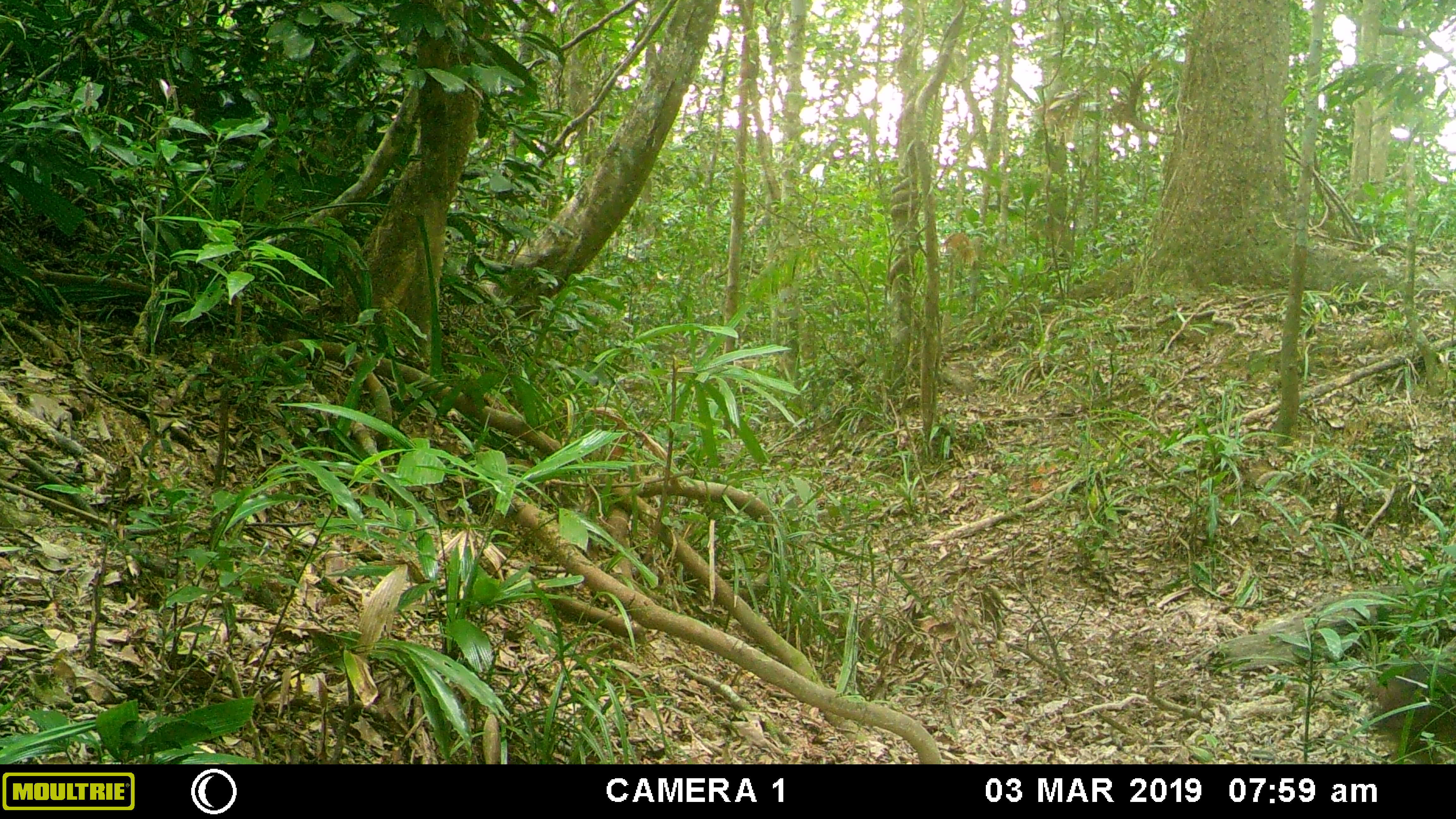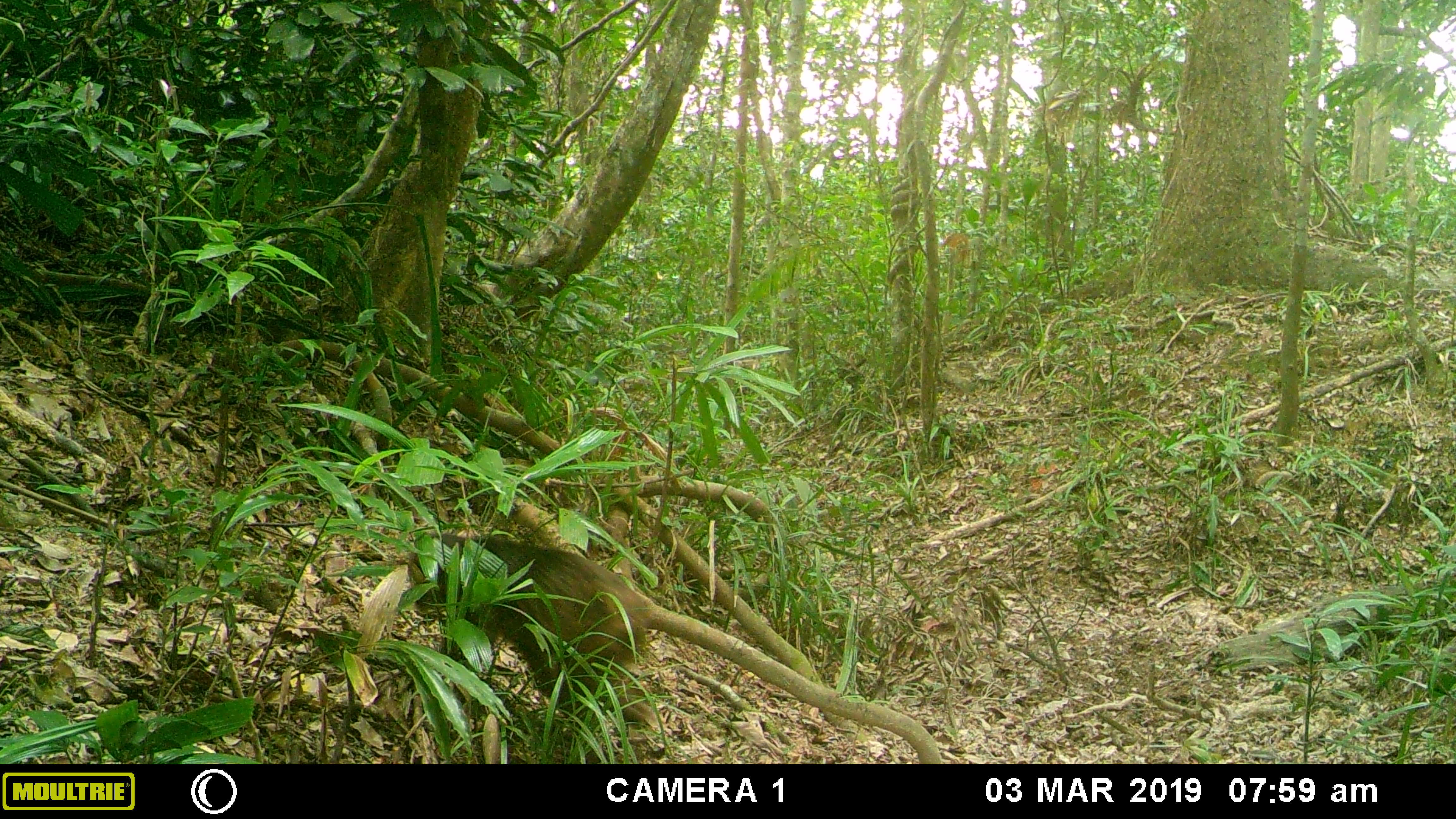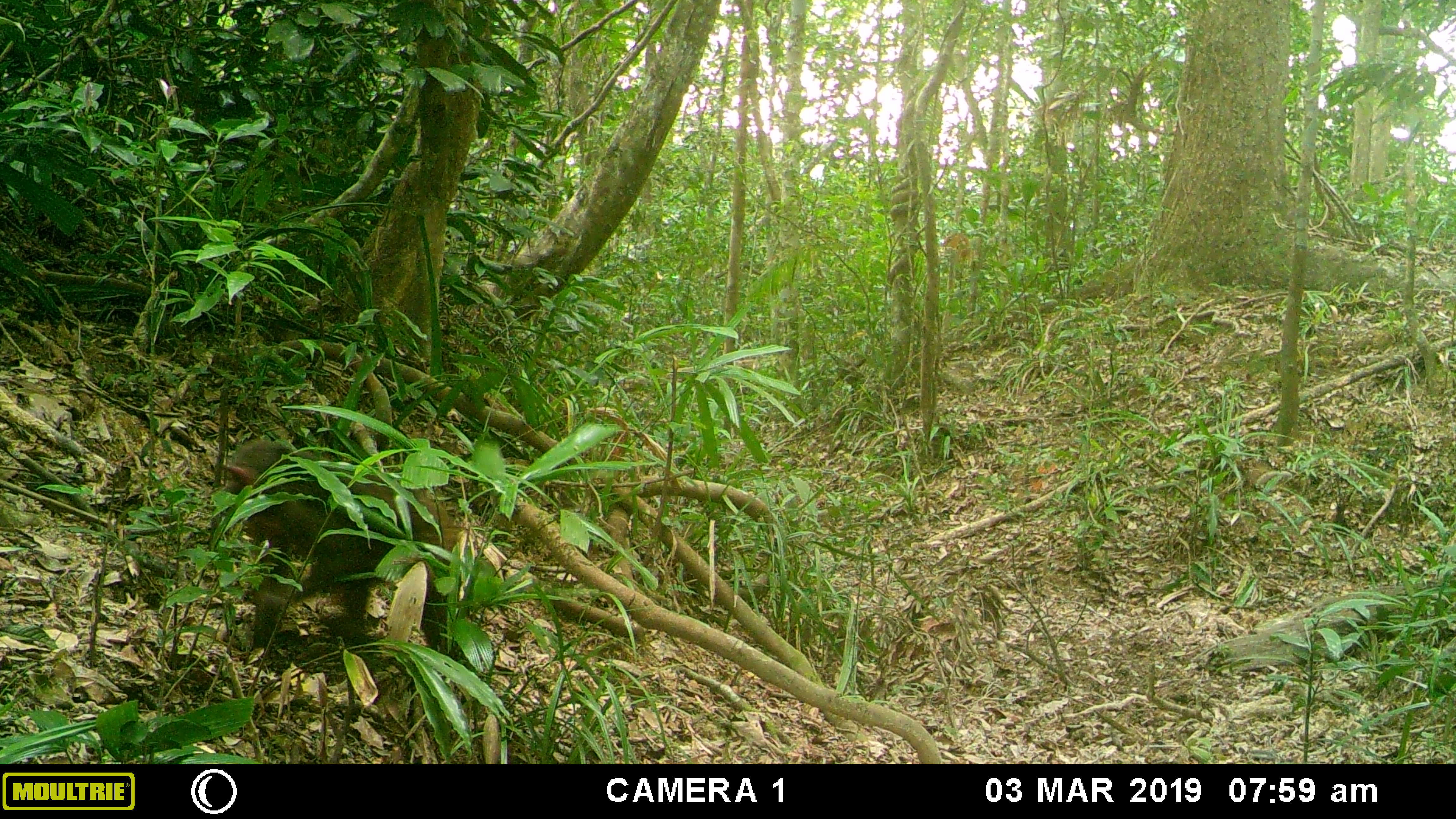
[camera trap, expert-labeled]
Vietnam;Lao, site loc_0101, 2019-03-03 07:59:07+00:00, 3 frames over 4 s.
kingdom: Animalia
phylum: Chordata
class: Mammalia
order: Primates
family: Cercopithecidae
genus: Macaca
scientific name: Macaca arctoides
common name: stump-tailed macaque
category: stump tailed macaque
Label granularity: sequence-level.